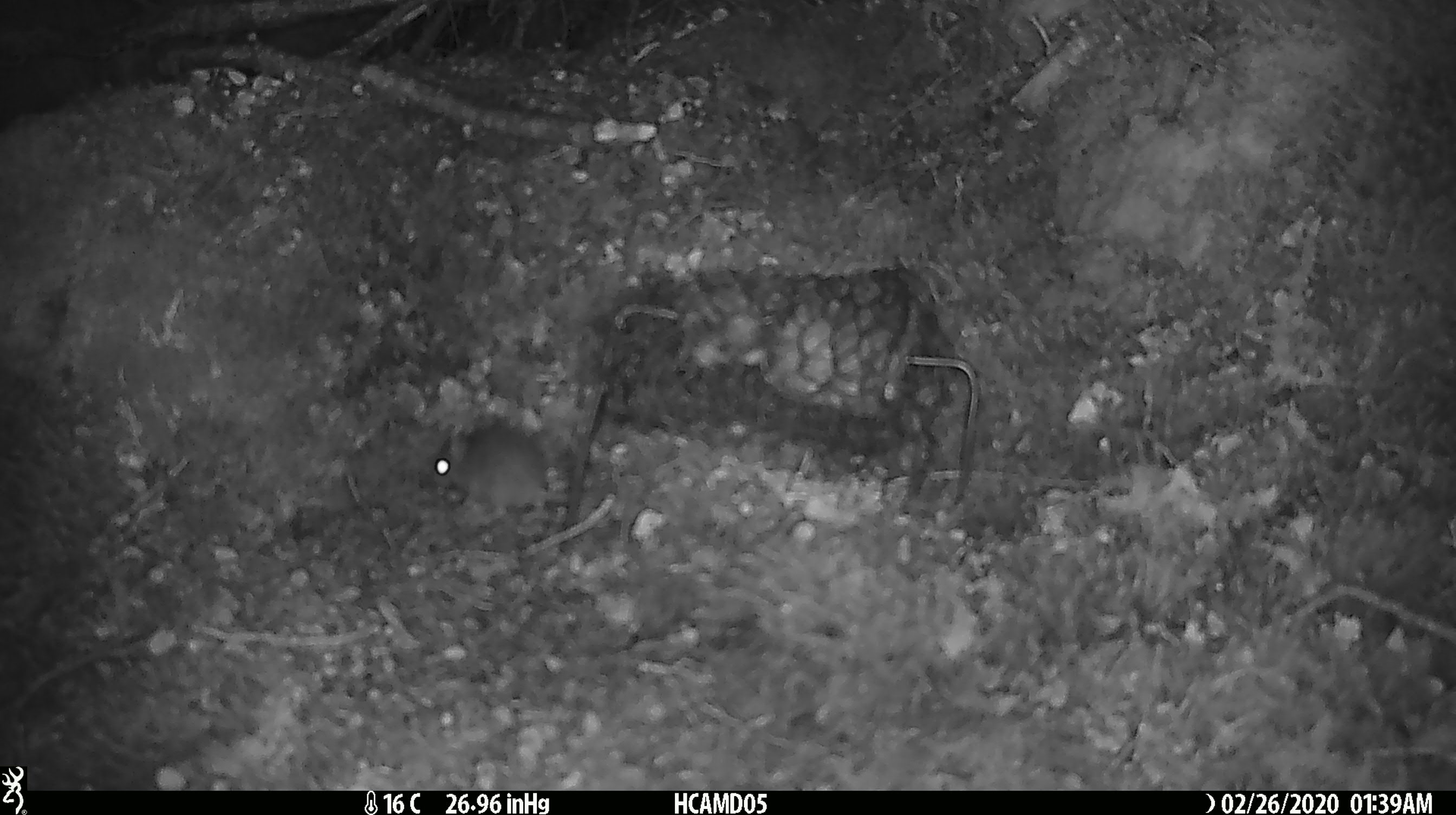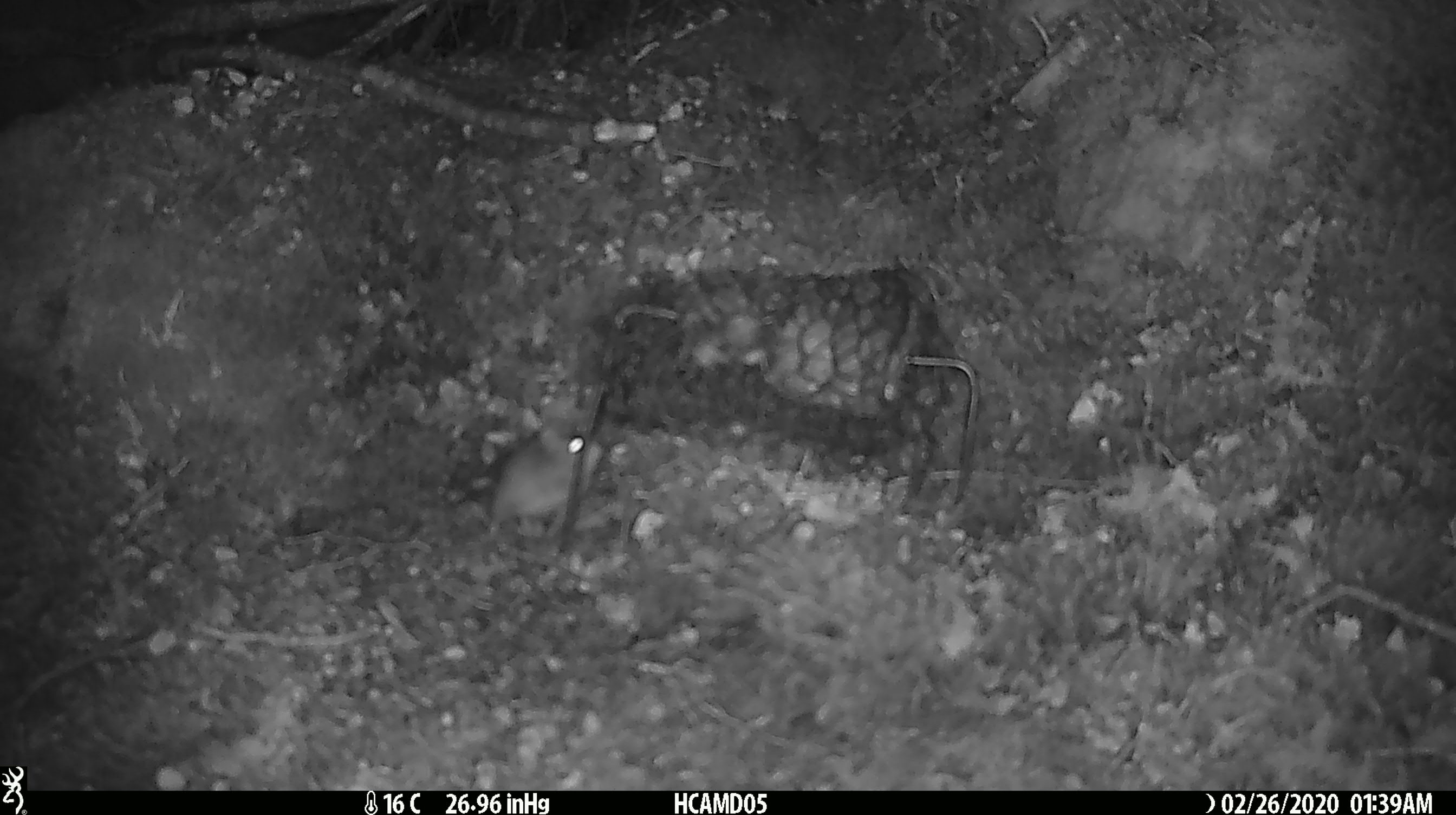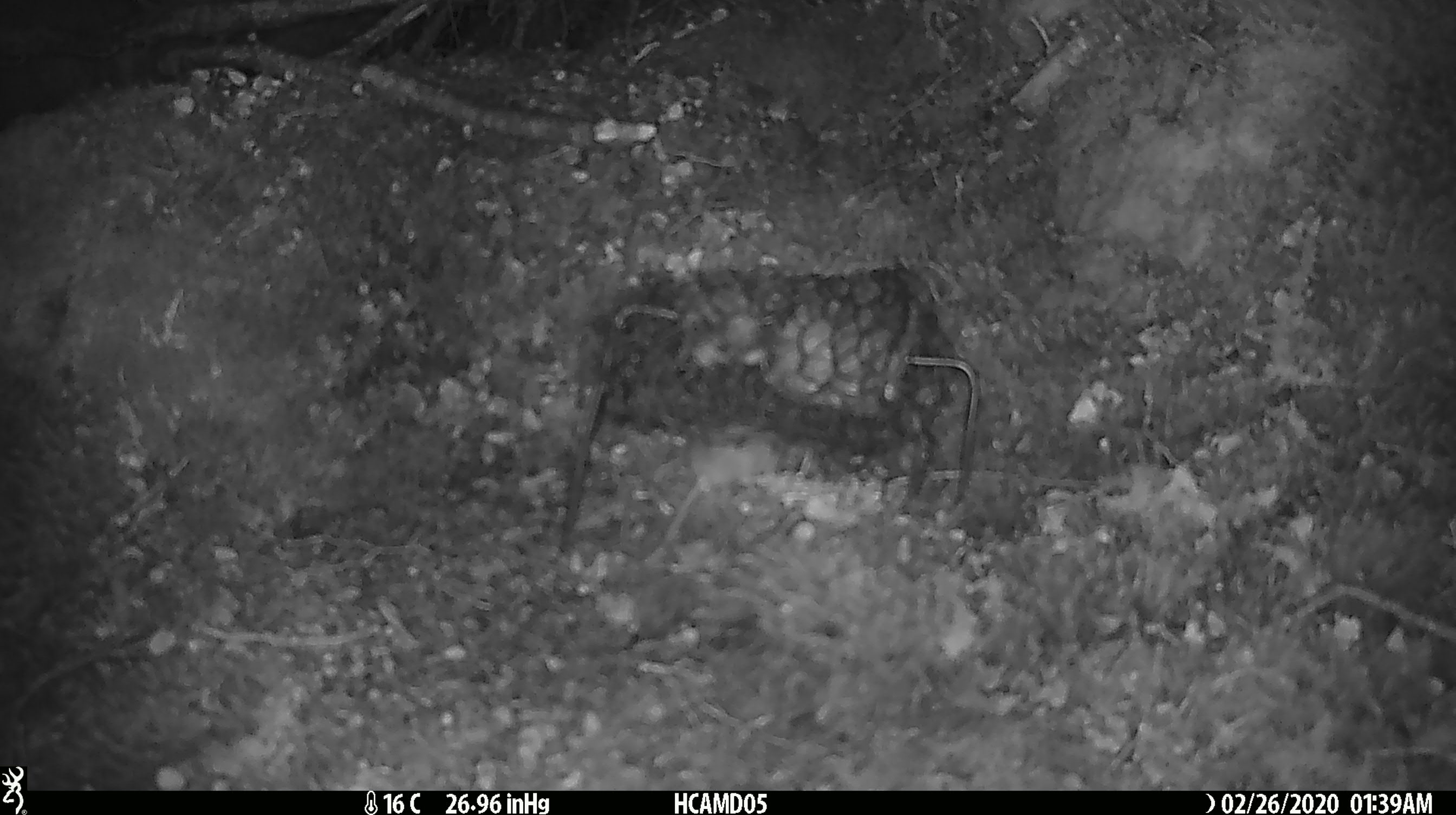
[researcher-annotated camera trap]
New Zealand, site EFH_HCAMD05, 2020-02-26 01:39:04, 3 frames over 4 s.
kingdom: Animalia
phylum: Chordata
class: Mammalia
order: Rodentia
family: Muridae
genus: Mus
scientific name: Mus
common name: mouse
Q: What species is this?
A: Mouse (Mus).